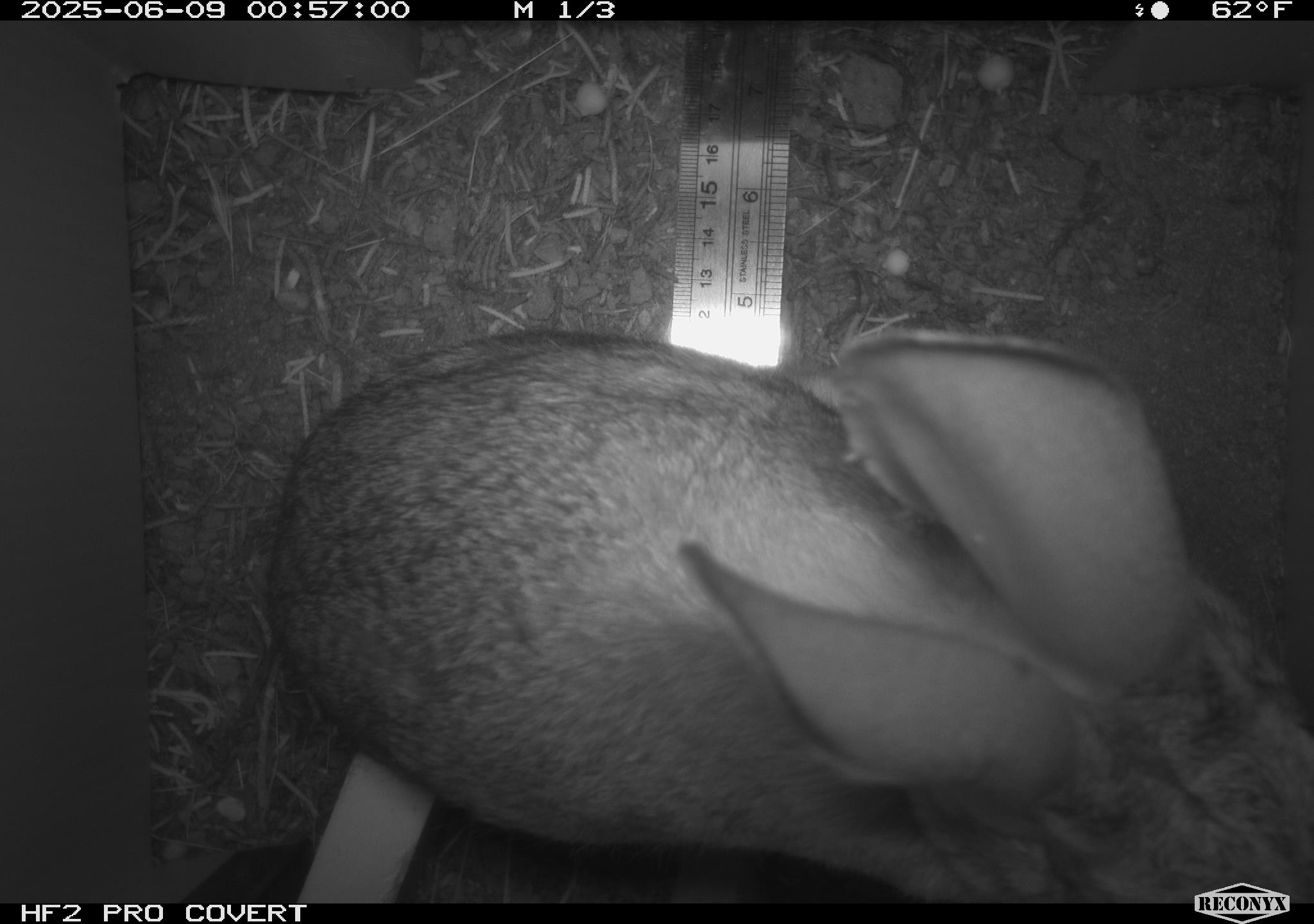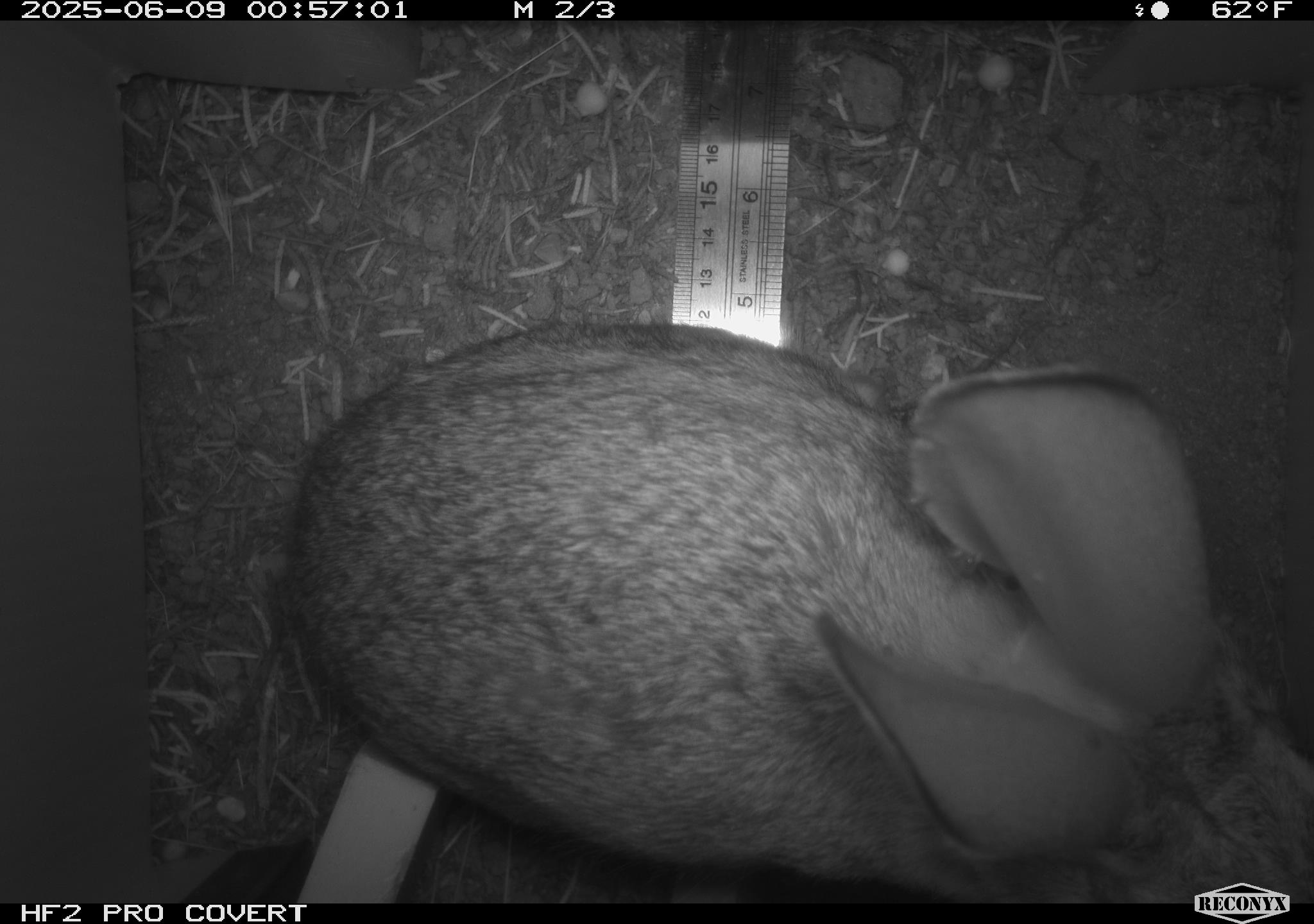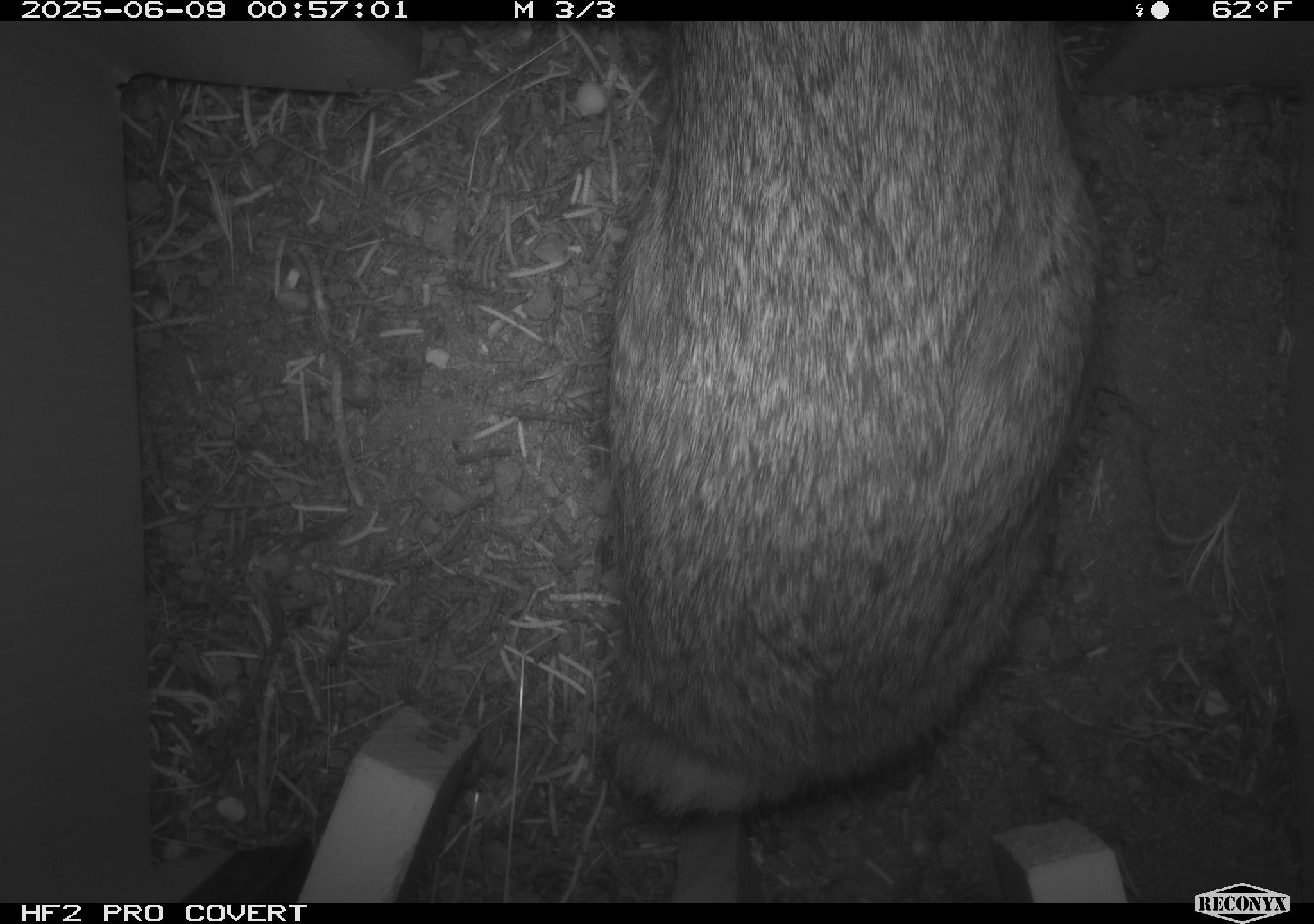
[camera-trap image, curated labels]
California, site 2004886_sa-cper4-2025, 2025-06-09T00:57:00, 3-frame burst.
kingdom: Animalia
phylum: Chordata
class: Mammalia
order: Lagomorpha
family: Leporidae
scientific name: Leporidae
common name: rabbit or hare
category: rabbit and hare family